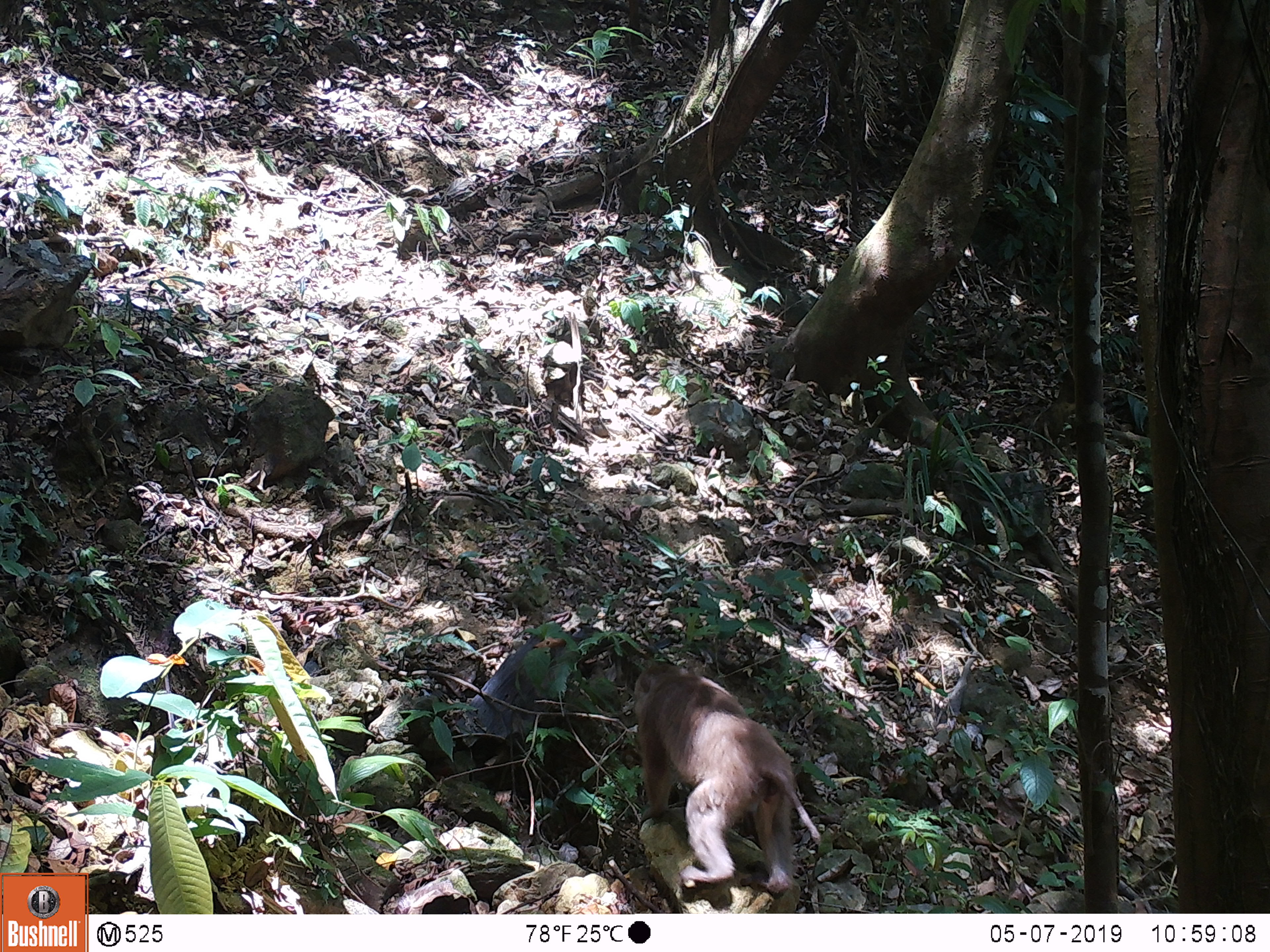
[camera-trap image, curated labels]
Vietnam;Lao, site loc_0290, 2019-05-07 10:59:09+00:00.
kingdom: Animalia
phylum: Chordata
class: Mammalia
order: Primates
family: Cercopithecidae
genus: Macaca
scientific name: Macaca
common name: macaques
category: assam or rhesus macaque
Assam or rhesus macaque (macaques) (Macaca). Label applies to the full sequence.